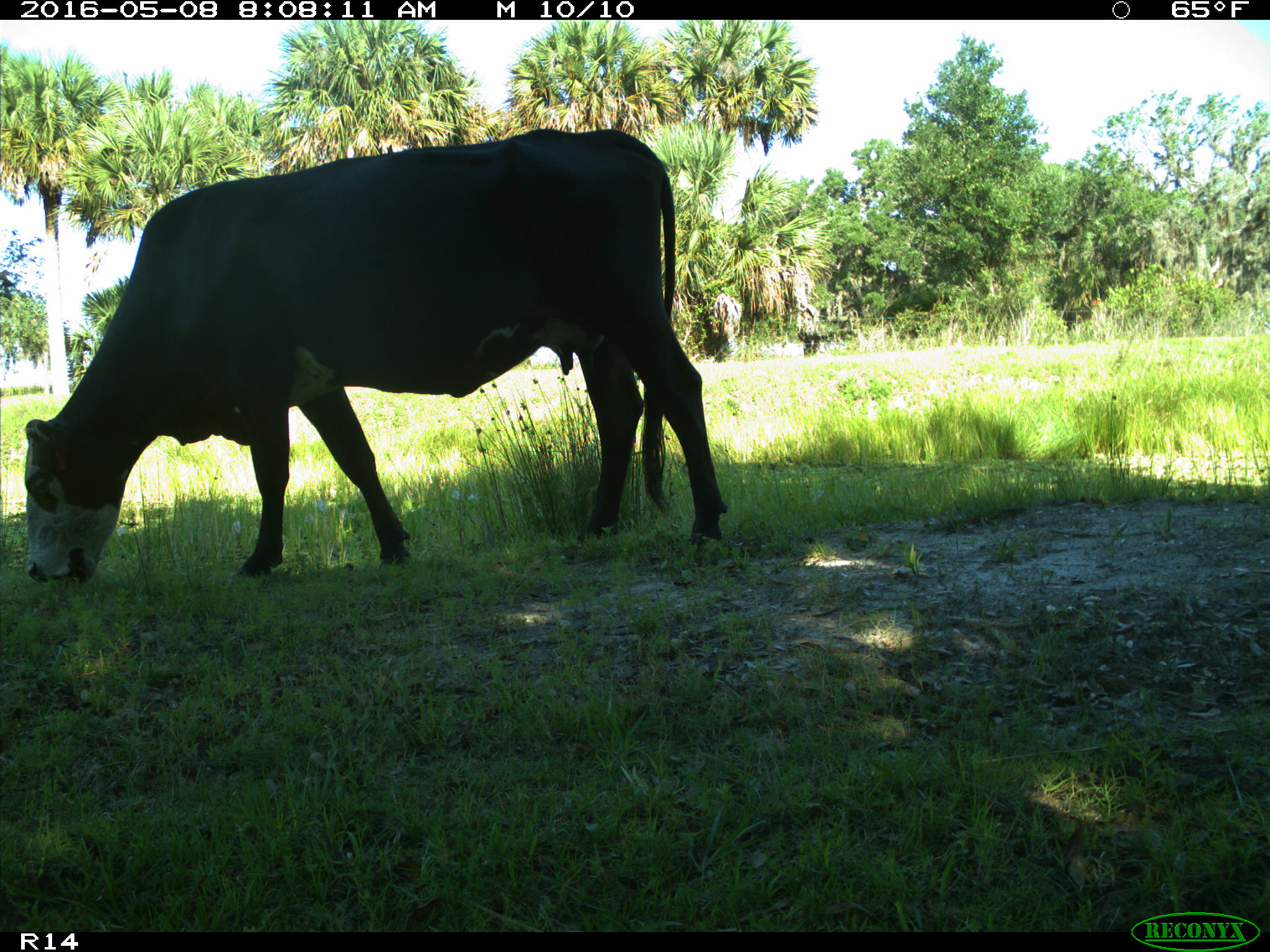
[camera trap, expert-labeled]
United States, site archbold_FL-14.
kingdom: Animalia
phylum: Chordata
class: Mammalia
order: Artiodactyla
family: Bovidae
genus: Bos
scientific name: Bos taurus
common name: domestic cow